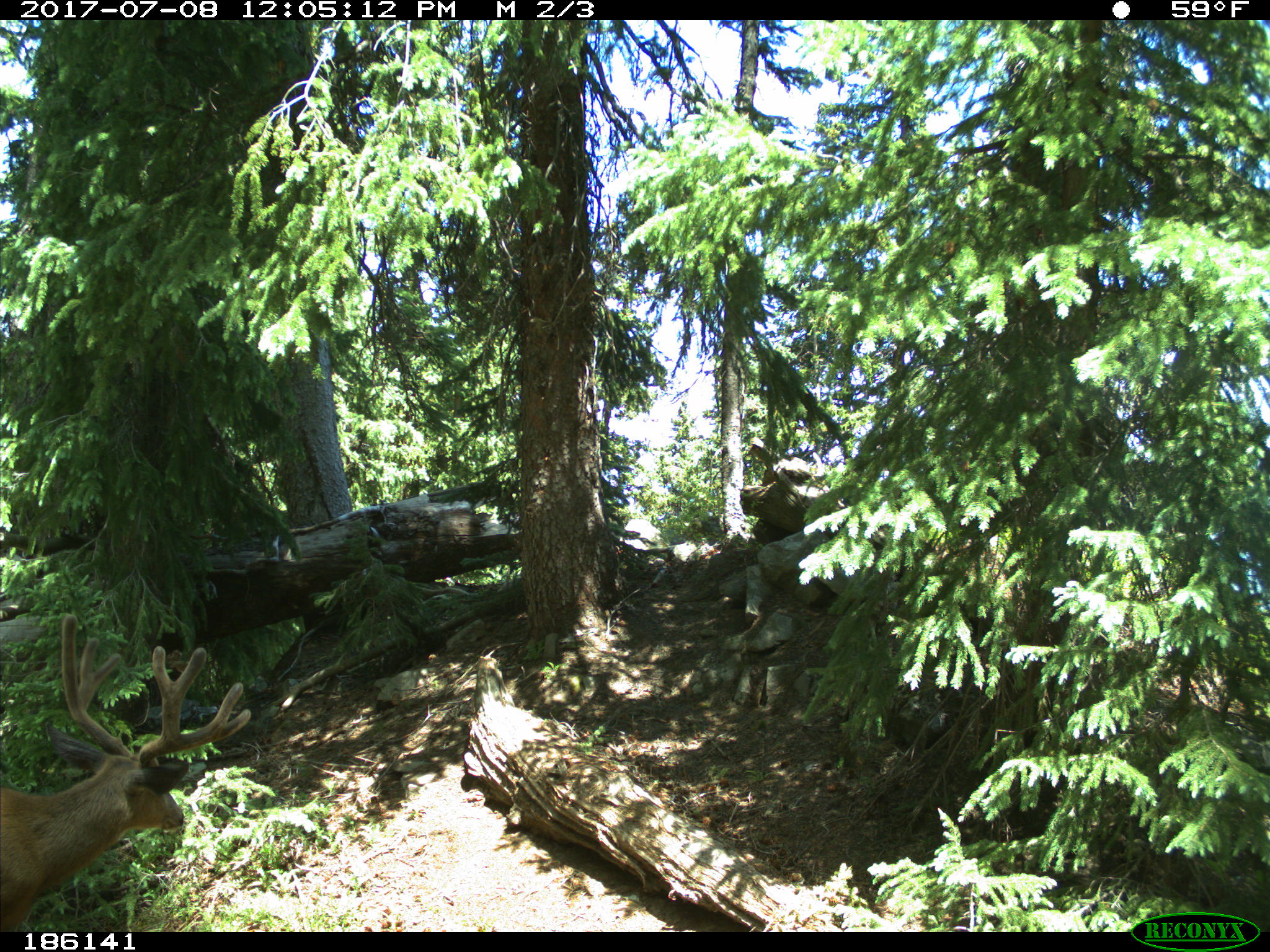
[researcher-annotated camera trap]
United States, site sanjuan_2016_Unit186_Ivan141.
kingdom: Animalia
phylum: Chordata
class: Mammalia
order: Artiodactyla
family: Cervidae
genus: Odocoileus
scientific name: Odocoileus hemionus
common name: mule deer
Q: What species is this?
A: Odocoileus hemionus (mule deer).